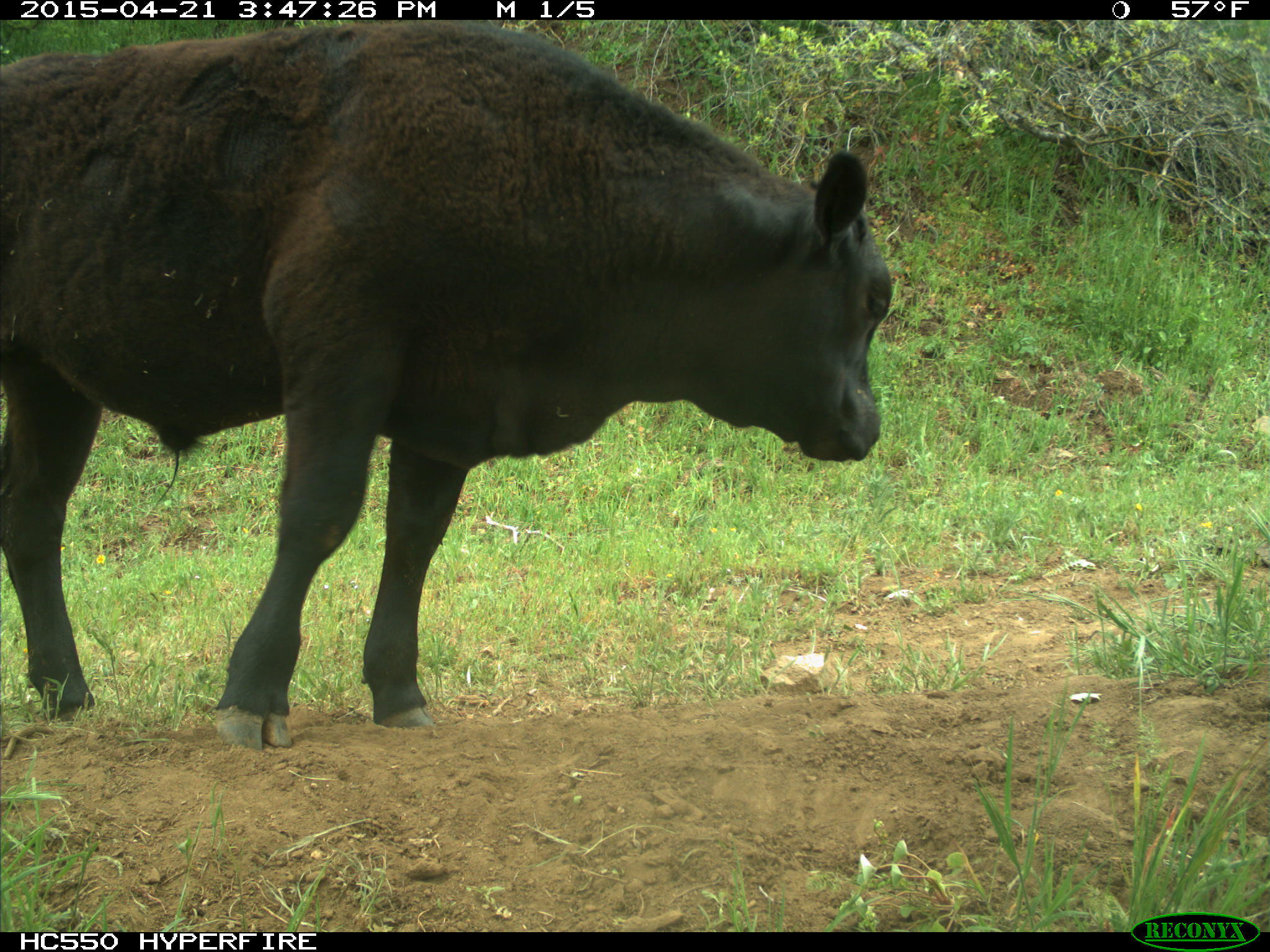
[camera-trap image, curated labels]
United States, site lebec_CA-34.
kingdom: Animalia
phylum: Chordata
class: Mammalia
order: Artiodactyla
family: Bovidae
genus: Bos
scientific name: Bos taurus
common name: domestic cow